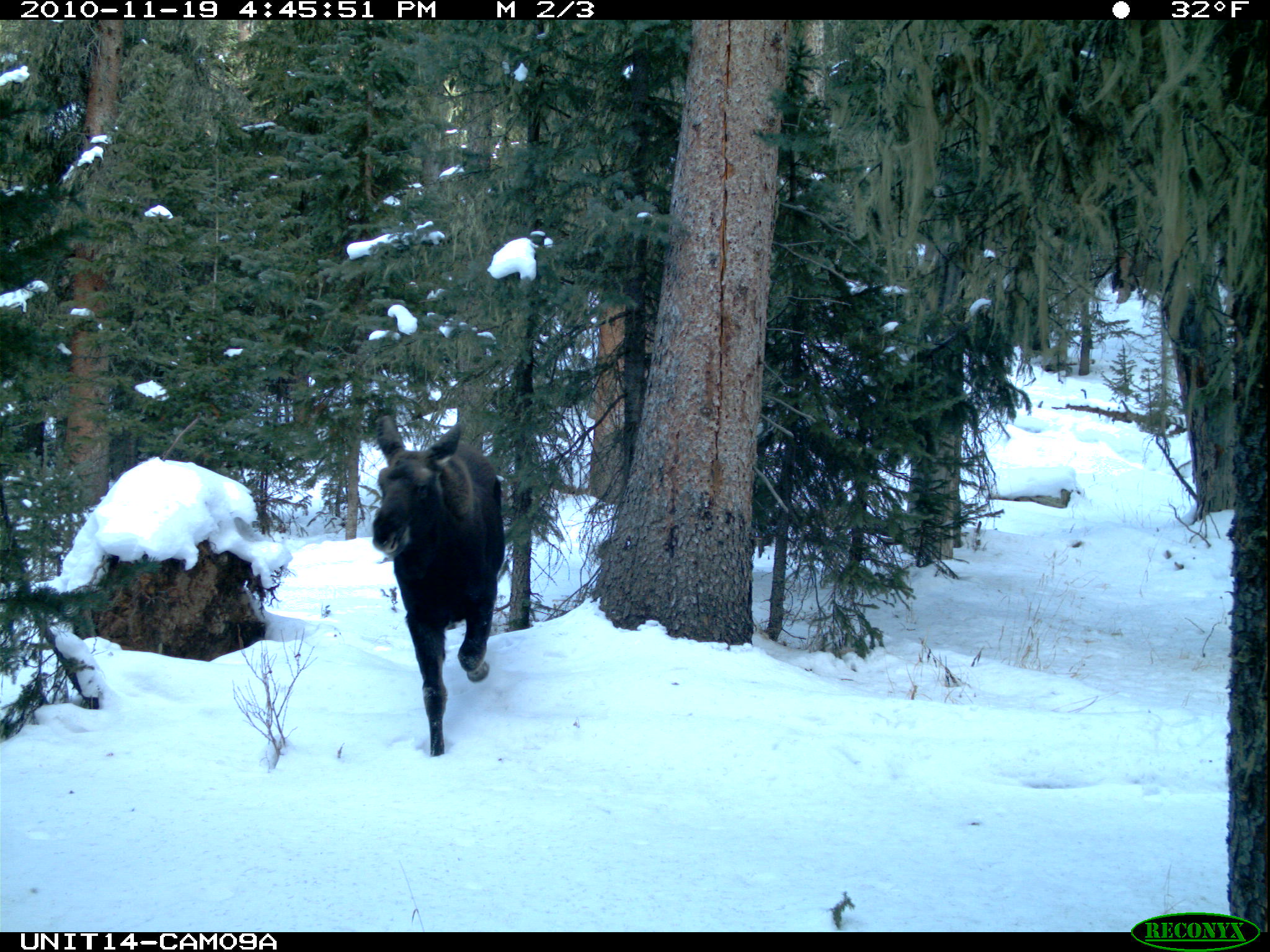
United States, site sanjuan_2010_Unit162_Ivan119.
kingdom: Animalia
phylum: Chordata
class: Mammalia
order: Artiodactyla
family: Cervidae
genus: Alces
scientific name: Alces alces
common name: moose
Alces alces (moose).